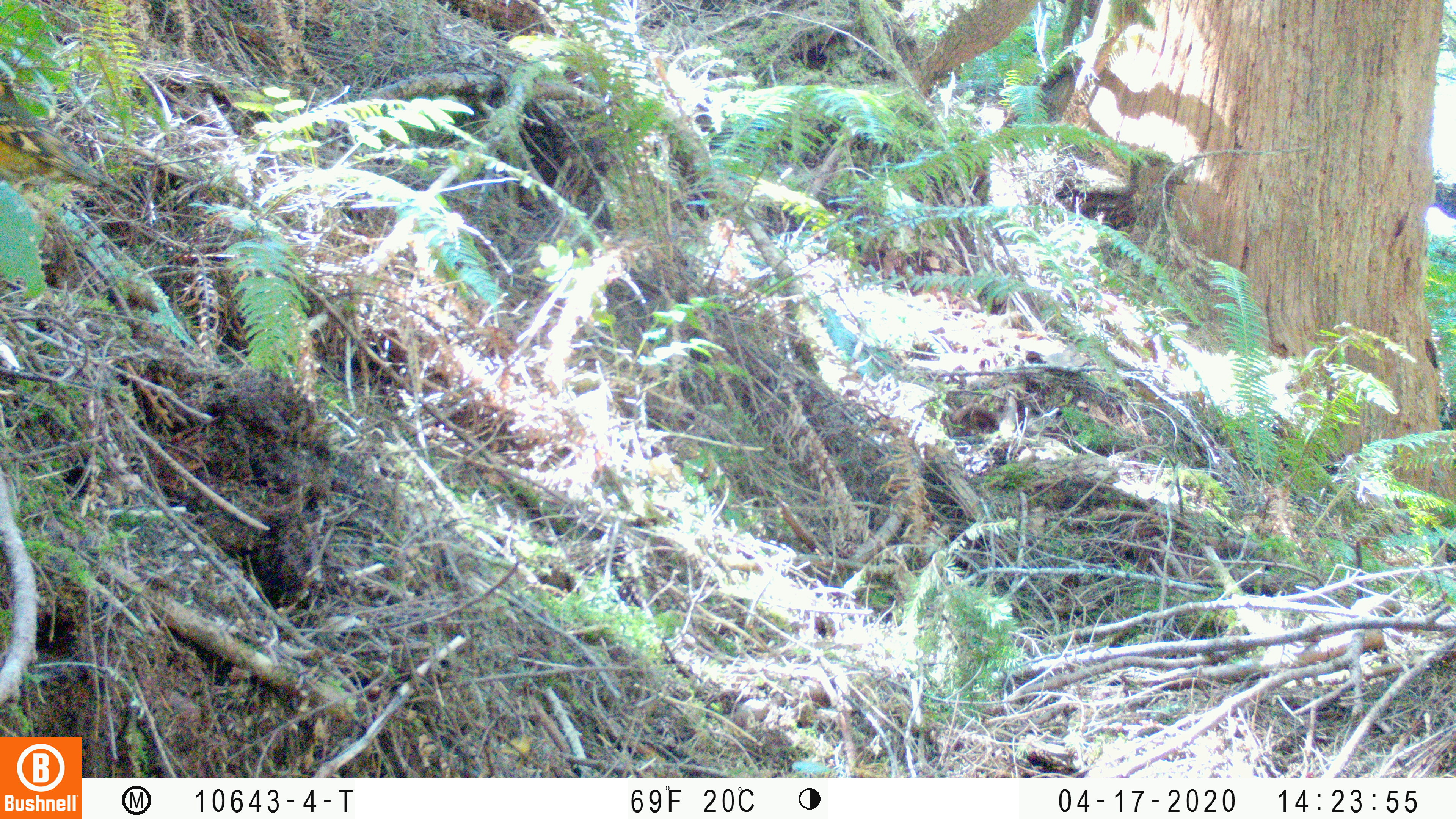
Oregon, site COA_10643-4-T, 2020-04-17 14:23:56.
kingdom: Animalia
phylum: Chordata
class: Aves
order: Passeriformes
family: Turdidae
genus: Ixoreus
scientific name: Ixoreus naevius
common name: varied thrush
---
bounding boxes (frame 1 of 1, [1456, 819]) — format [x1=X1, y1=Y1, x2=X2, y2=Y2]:
varied thrush: [x1=0, y1=74, x2=121, y2=197]